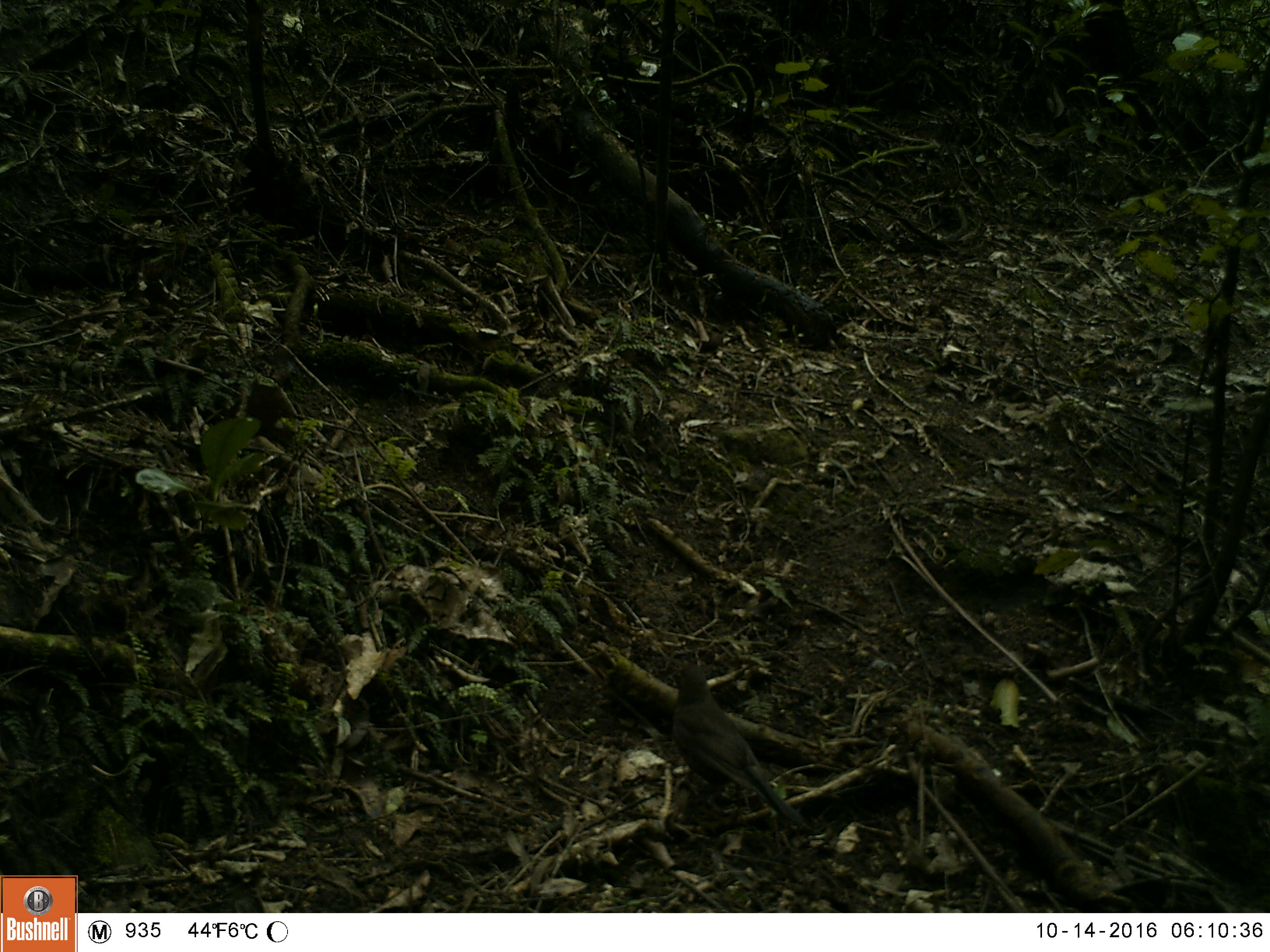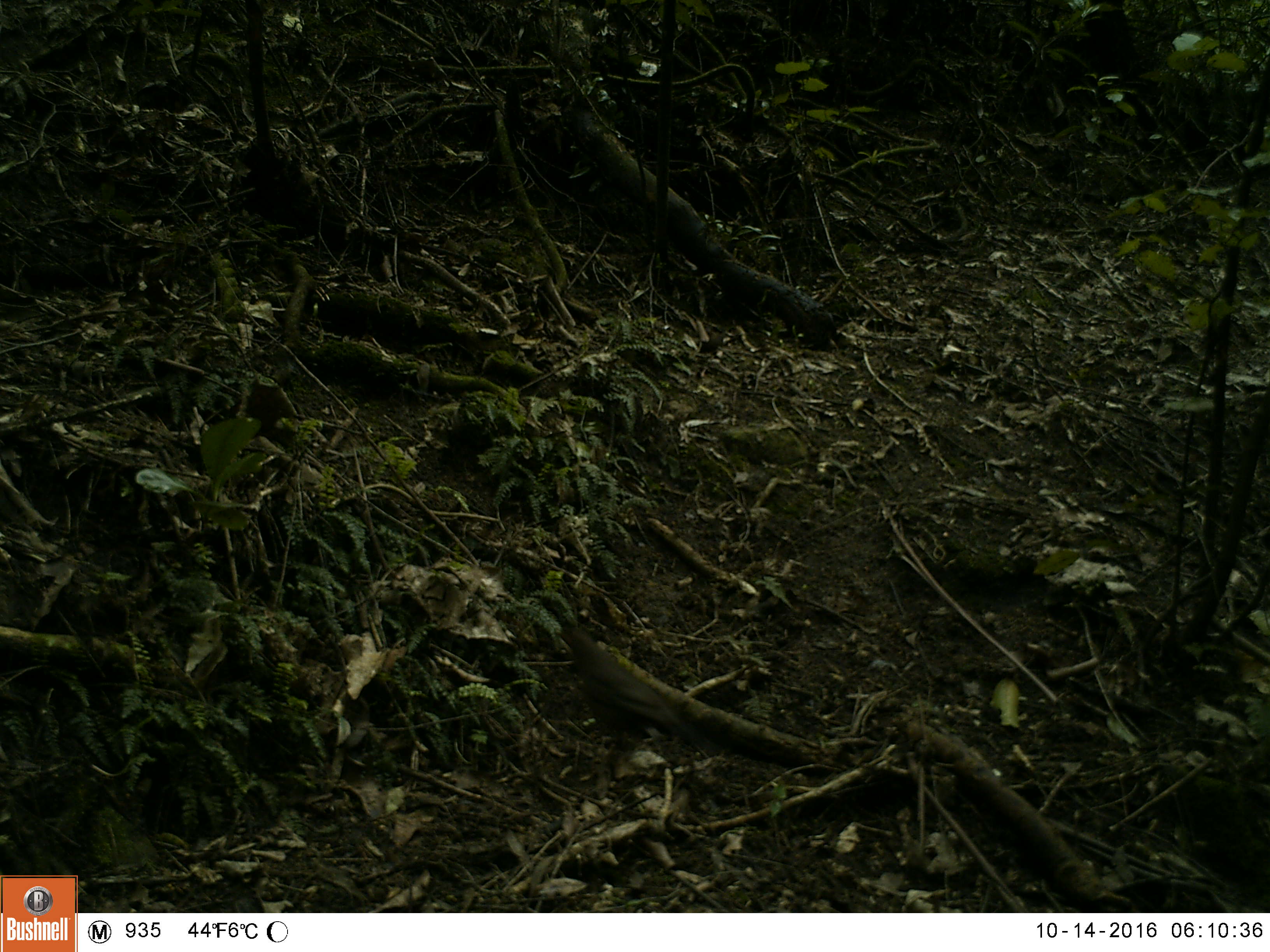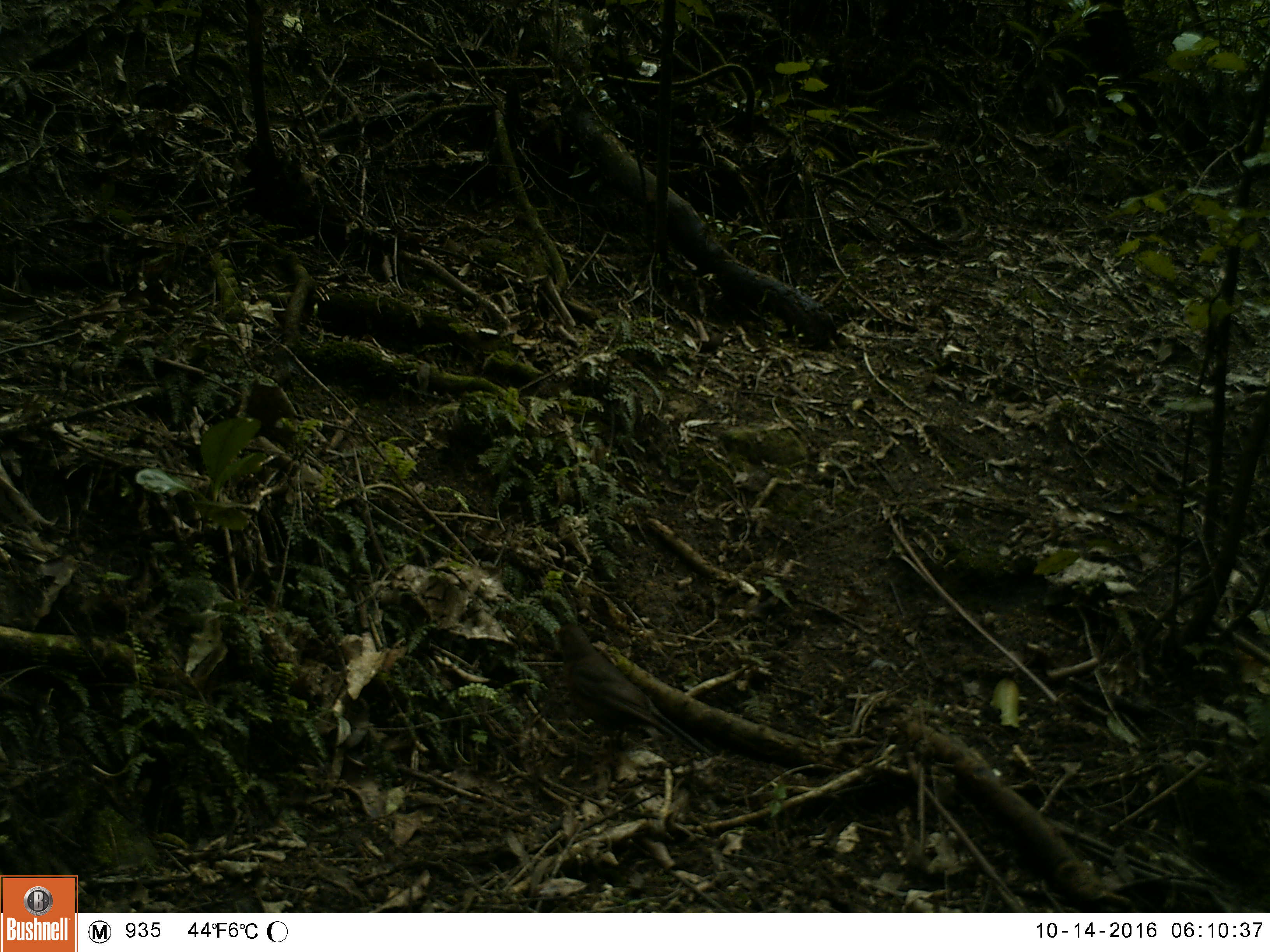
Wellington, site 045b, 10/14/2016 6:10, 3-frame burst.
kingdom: Animalia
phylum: Chordata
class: Aves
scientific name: Aves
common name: bird